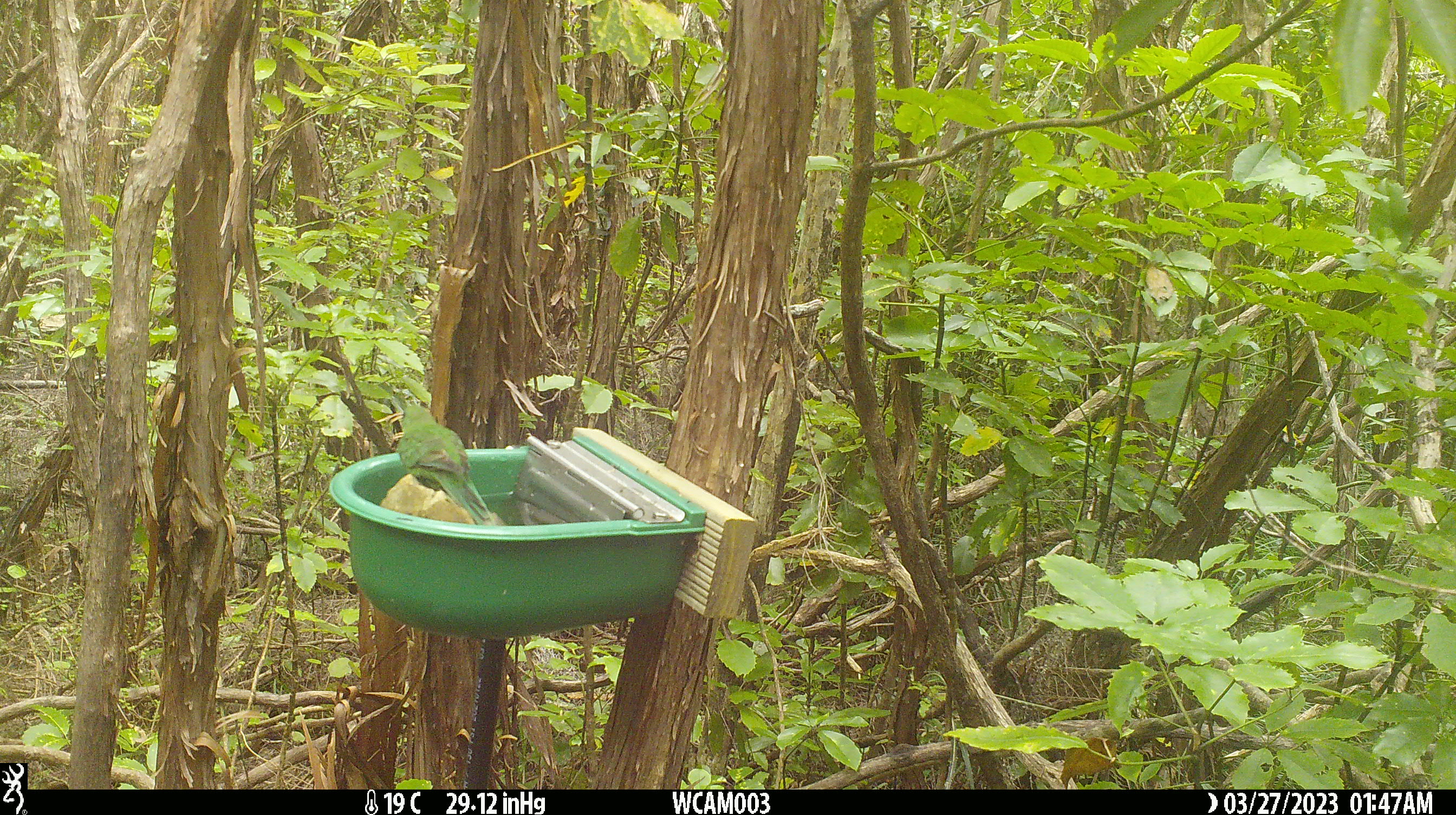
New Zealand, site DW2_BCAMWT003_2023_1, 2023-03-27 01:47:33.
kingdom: Animalia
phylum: Chordata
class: Aves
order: Psittaciformes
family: Psittaculidae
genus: Cyanoramphus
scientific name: Cyanoramphus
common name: parakeet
Parakeet (Cyanoramphus).